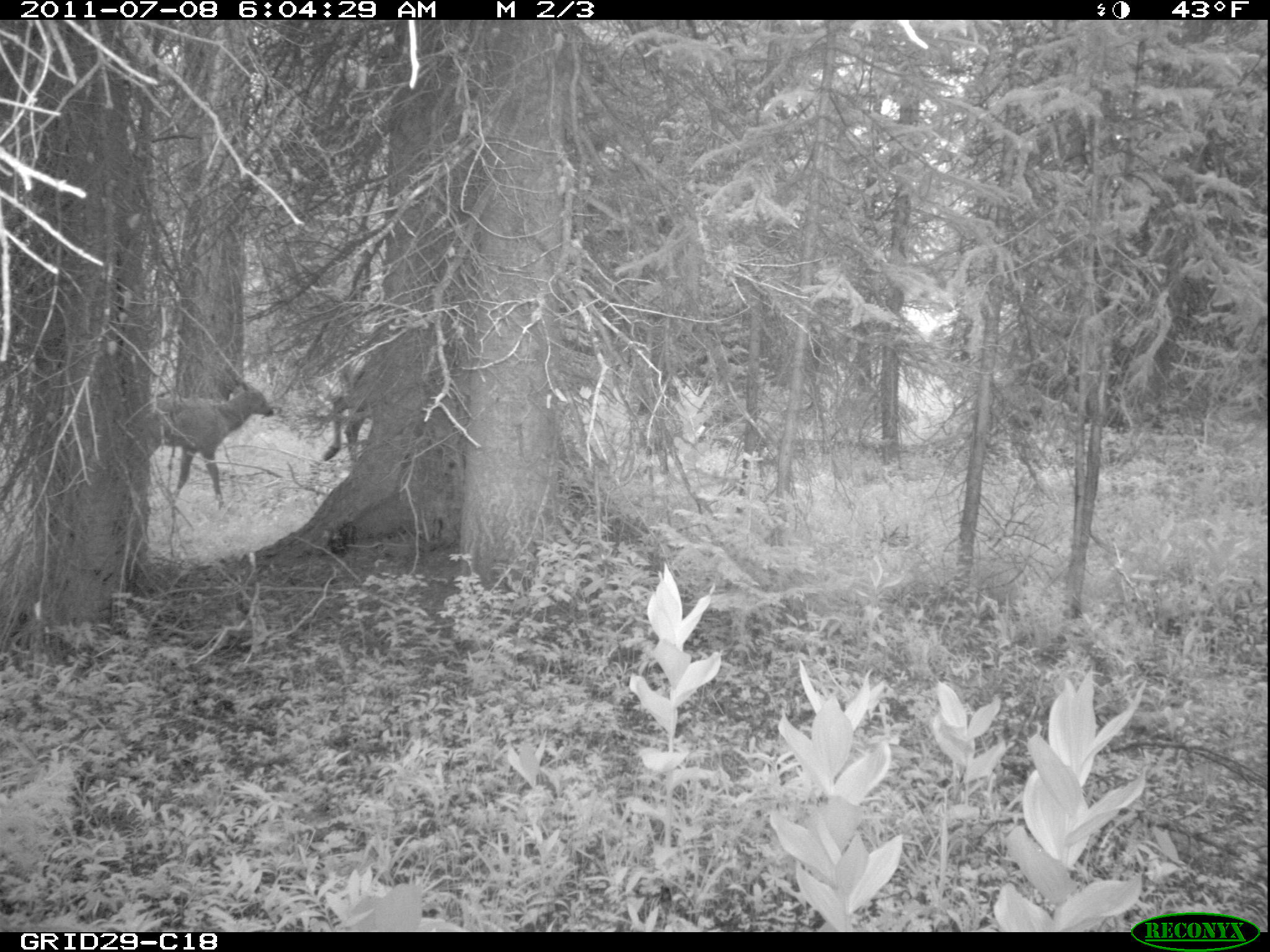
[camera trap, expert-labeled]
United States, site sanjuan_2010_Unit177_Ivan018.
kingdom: Animalia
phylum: Chordata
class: Mammalia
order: Artiodactyla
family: Cervidae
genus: Cervus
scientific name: Cervus elaphus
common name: red deer